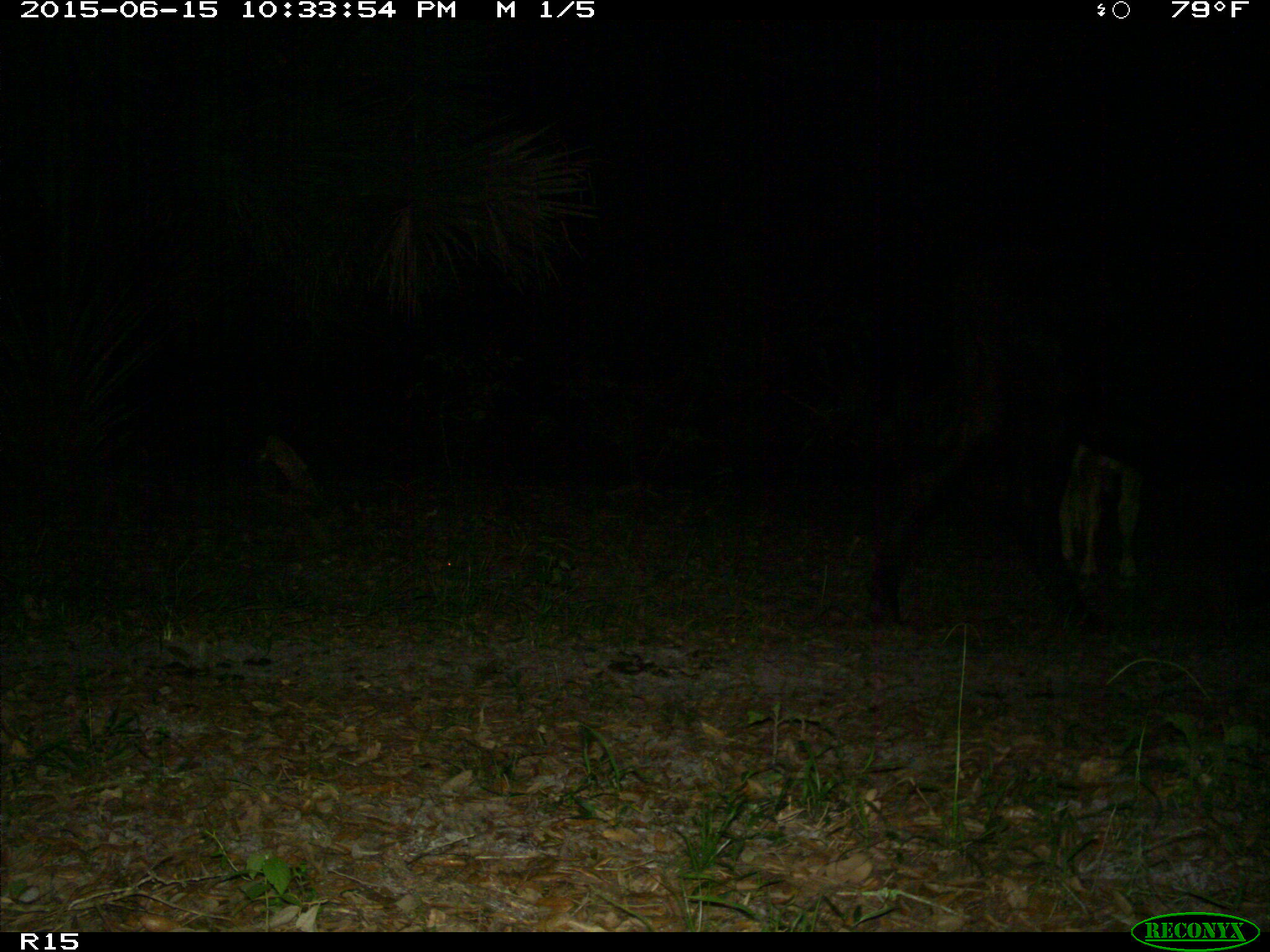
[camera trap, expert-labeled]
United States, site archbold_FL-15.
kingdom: Animalia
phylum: Chordata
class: Mammalia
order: Artiodactyla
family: Bovidae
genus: Bos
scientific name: Bos taurus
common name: domestic cow